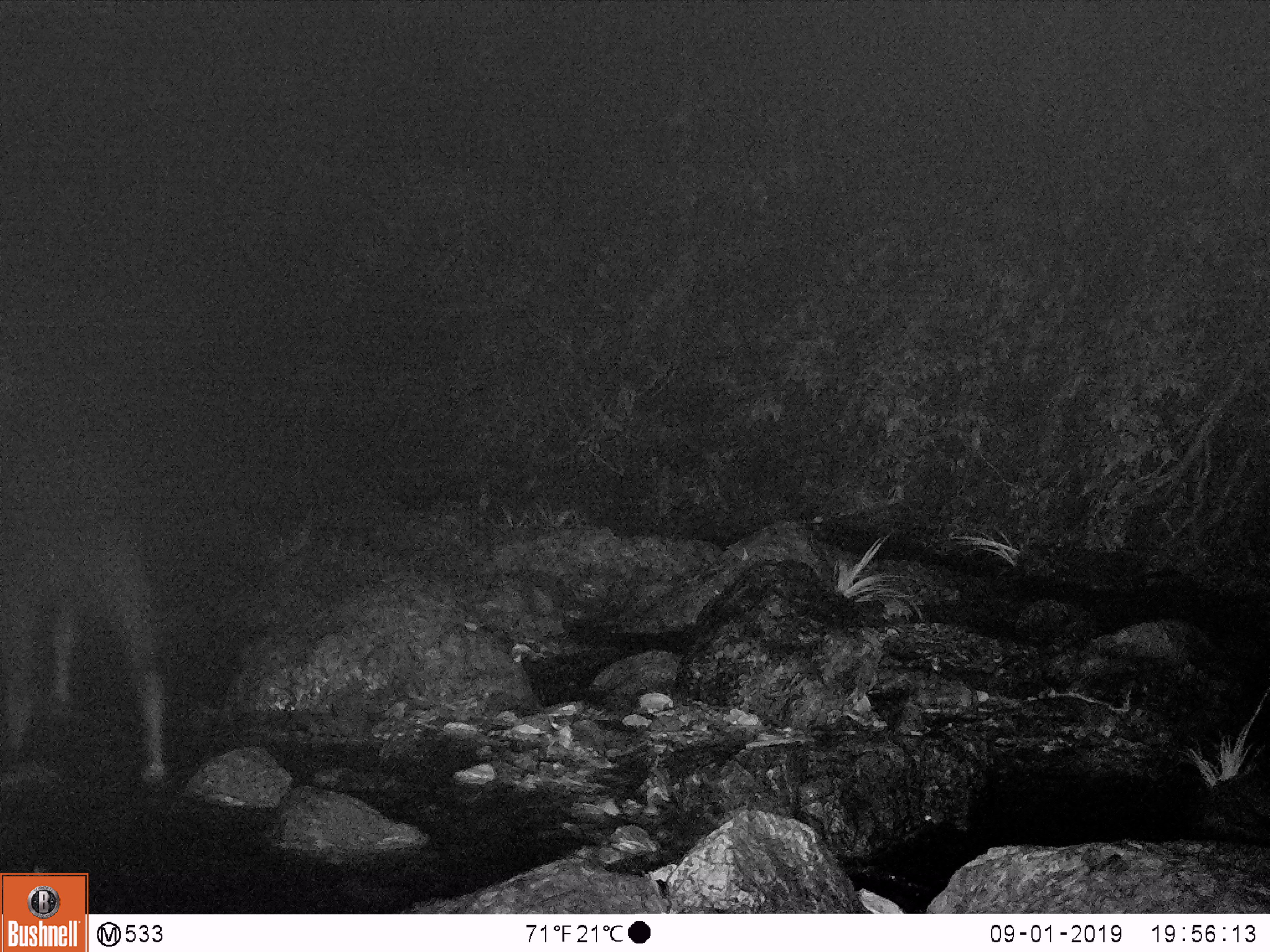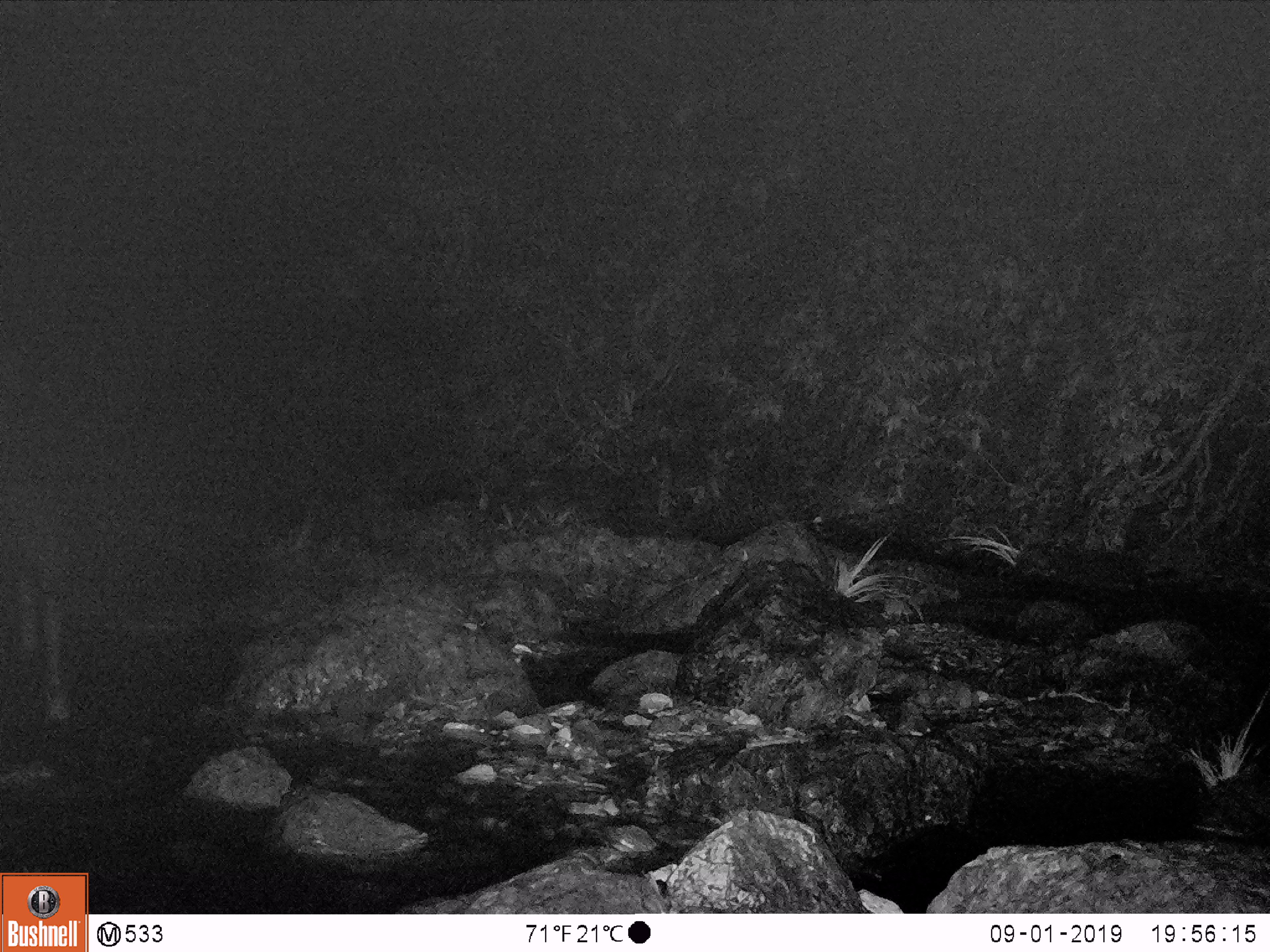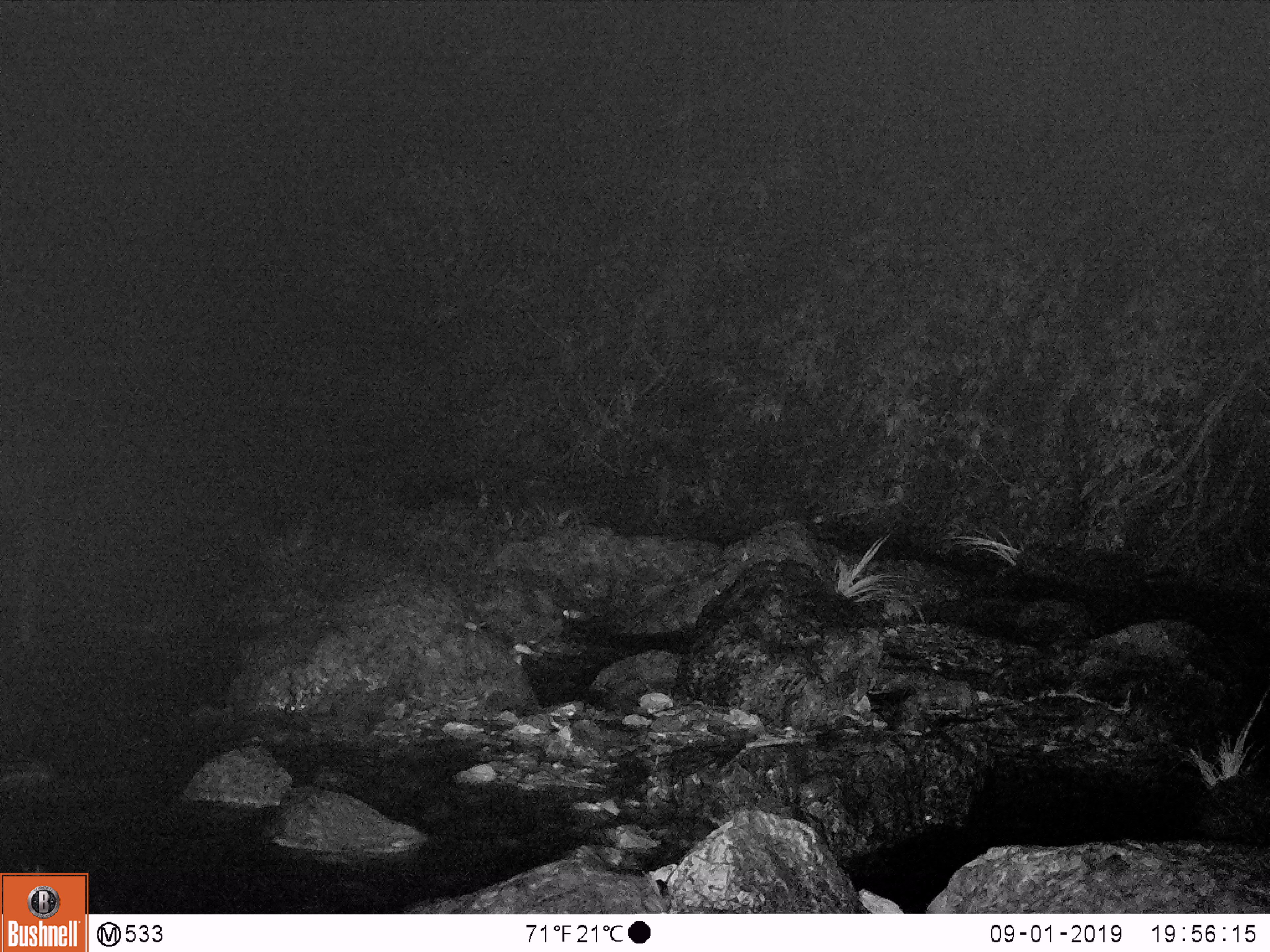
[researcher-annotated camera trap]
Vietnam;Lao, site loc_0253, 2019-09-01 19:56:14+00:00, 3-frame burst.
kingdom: Animalia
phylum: Chordata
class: Mammalia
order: Artiodactyla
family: Bovidae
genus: Capricornis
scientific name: Capricornis sumatraensis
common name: chinese serow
Chinese serow (Capricornis sumatraensis). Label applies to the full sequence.